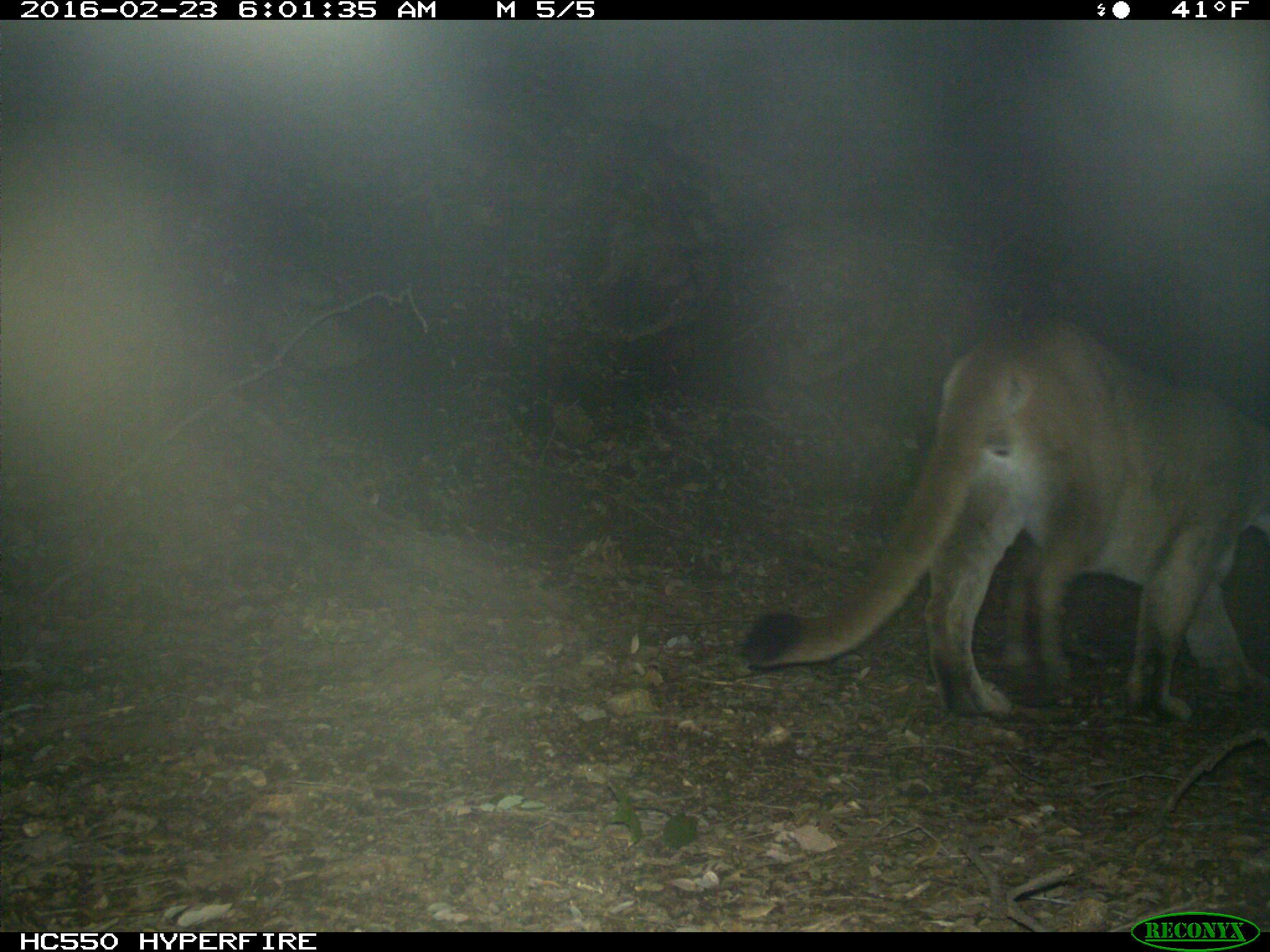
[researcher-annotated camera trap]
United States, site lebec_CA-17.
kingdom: Animalia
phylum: Chordata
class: Mammalia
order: Carnivora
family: Felidae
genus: Puma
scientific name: Puma concolor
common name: mountain lion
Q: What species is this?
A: Puma concolor (mountain lion).